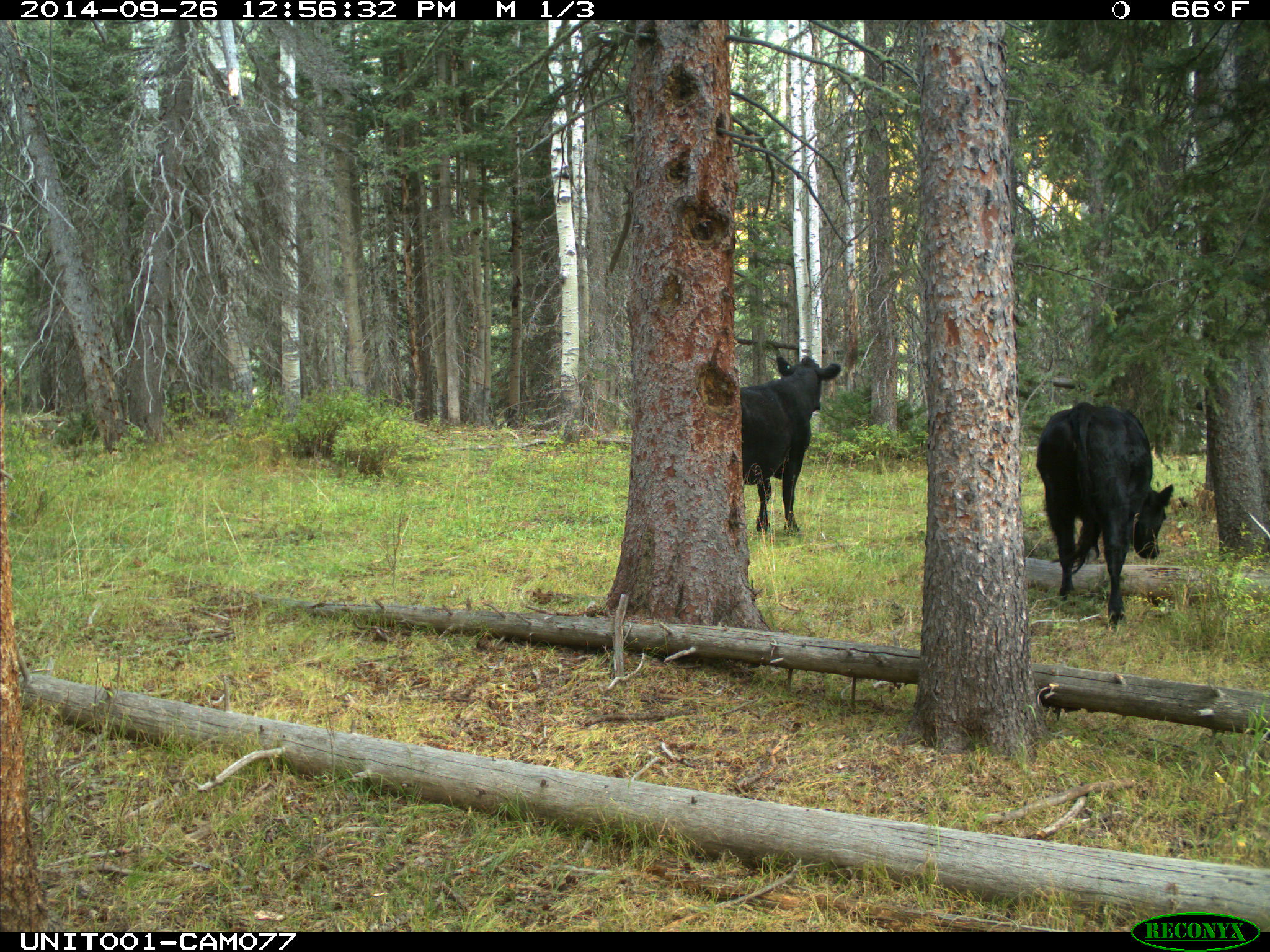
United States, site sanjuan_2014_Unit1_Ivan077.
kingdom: Animalia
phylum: Chordata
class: Mammalia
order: Artiodactyla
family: Bovidae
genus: Bos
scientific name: Bos taurus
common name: domestic cow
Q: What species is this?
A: Bos taurus (domestic cow).